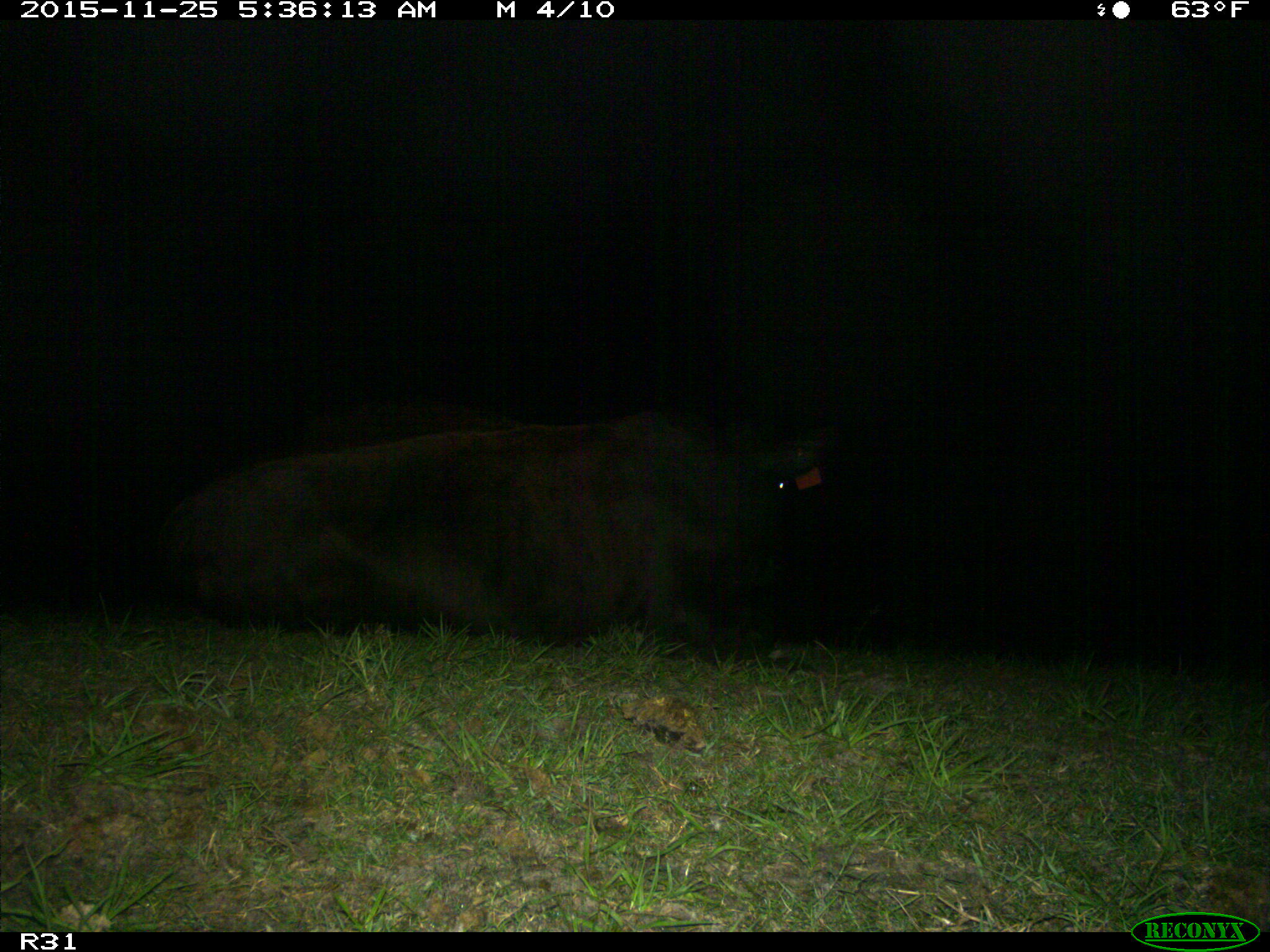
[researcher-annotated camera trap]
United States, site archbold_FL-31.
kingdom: Animalia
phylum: Chordata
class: Mammalia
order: Artiodactyla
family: Bovidae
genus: Bos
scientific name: Bos taurus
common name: domestic cow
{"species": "Bos taurus (domestic cow)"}